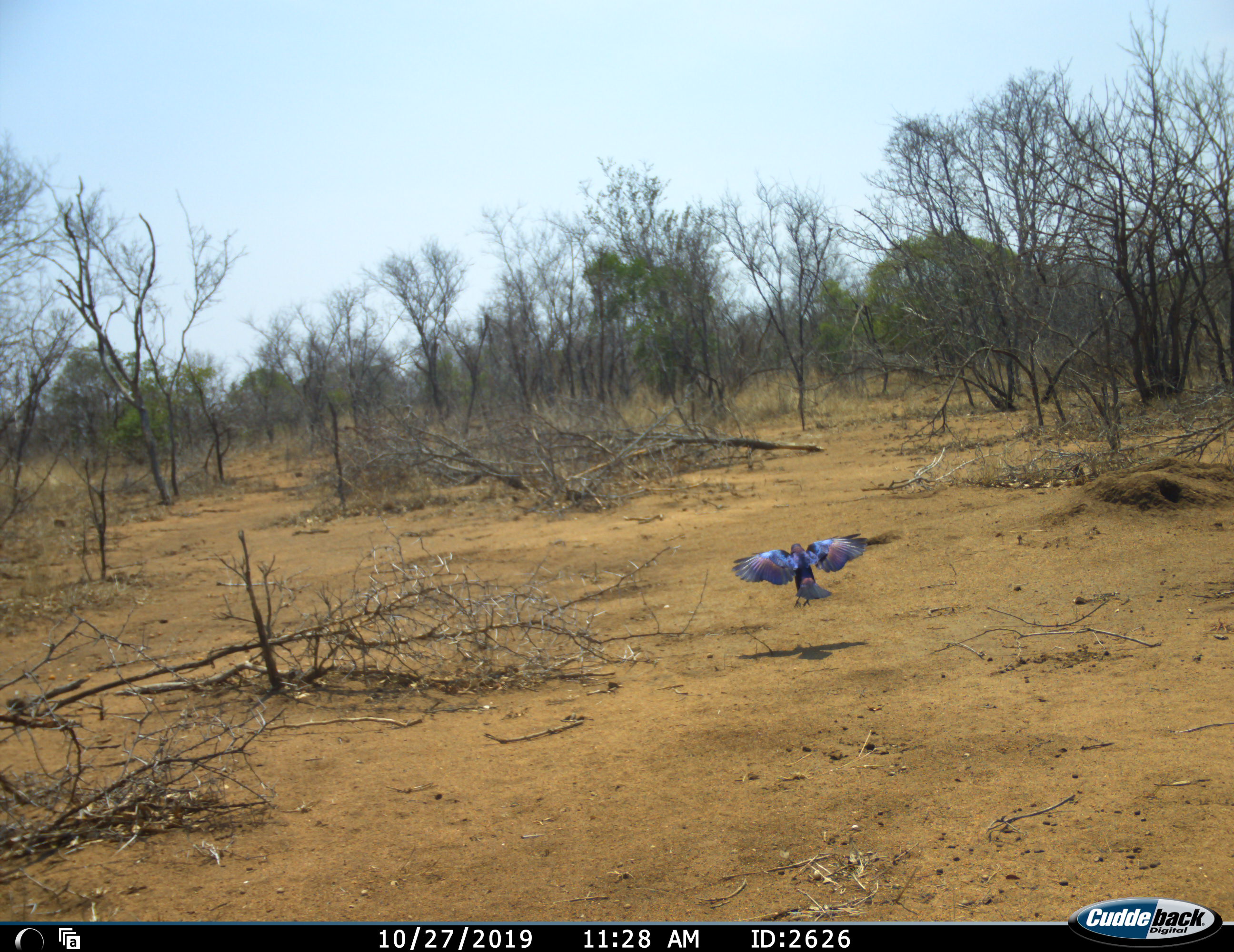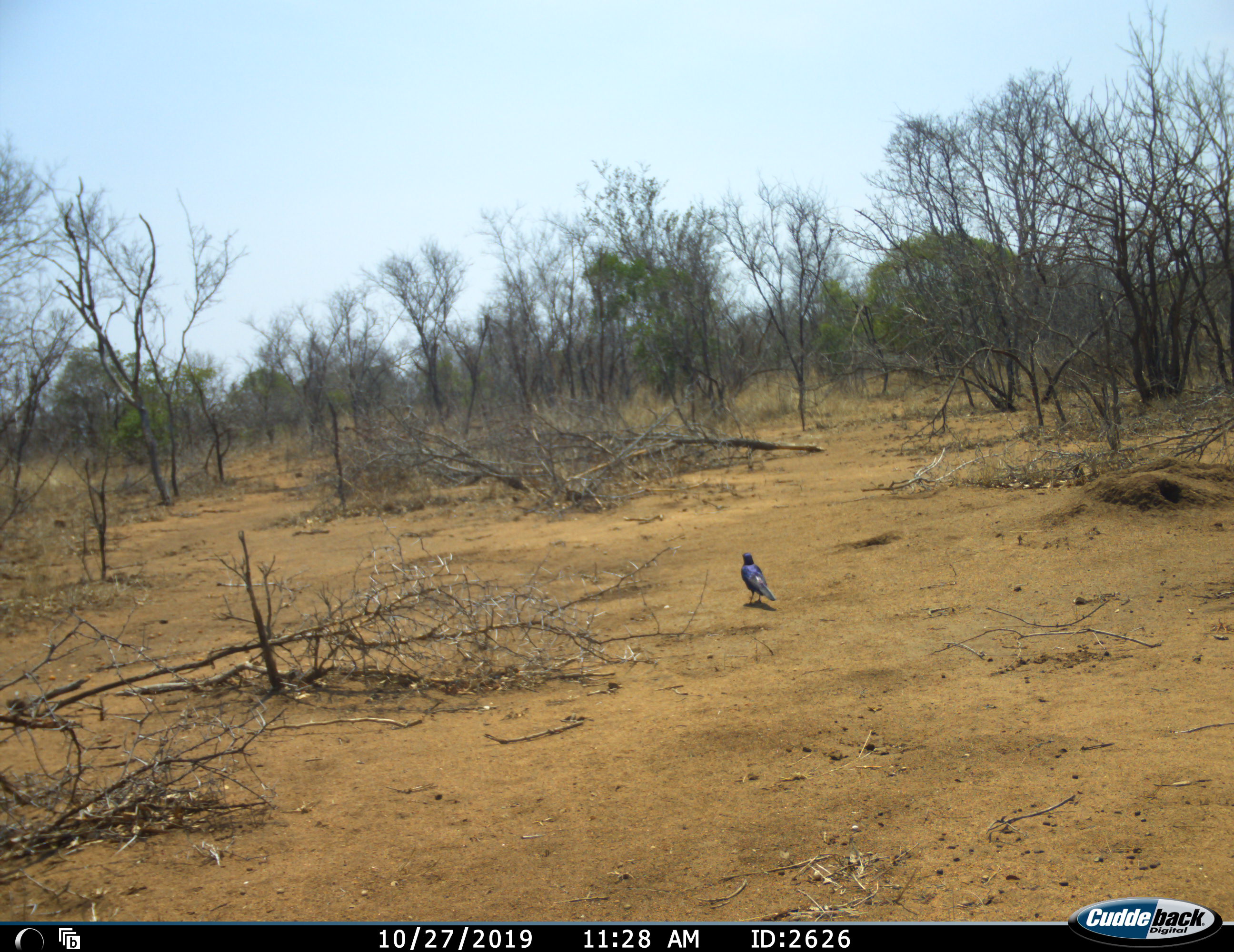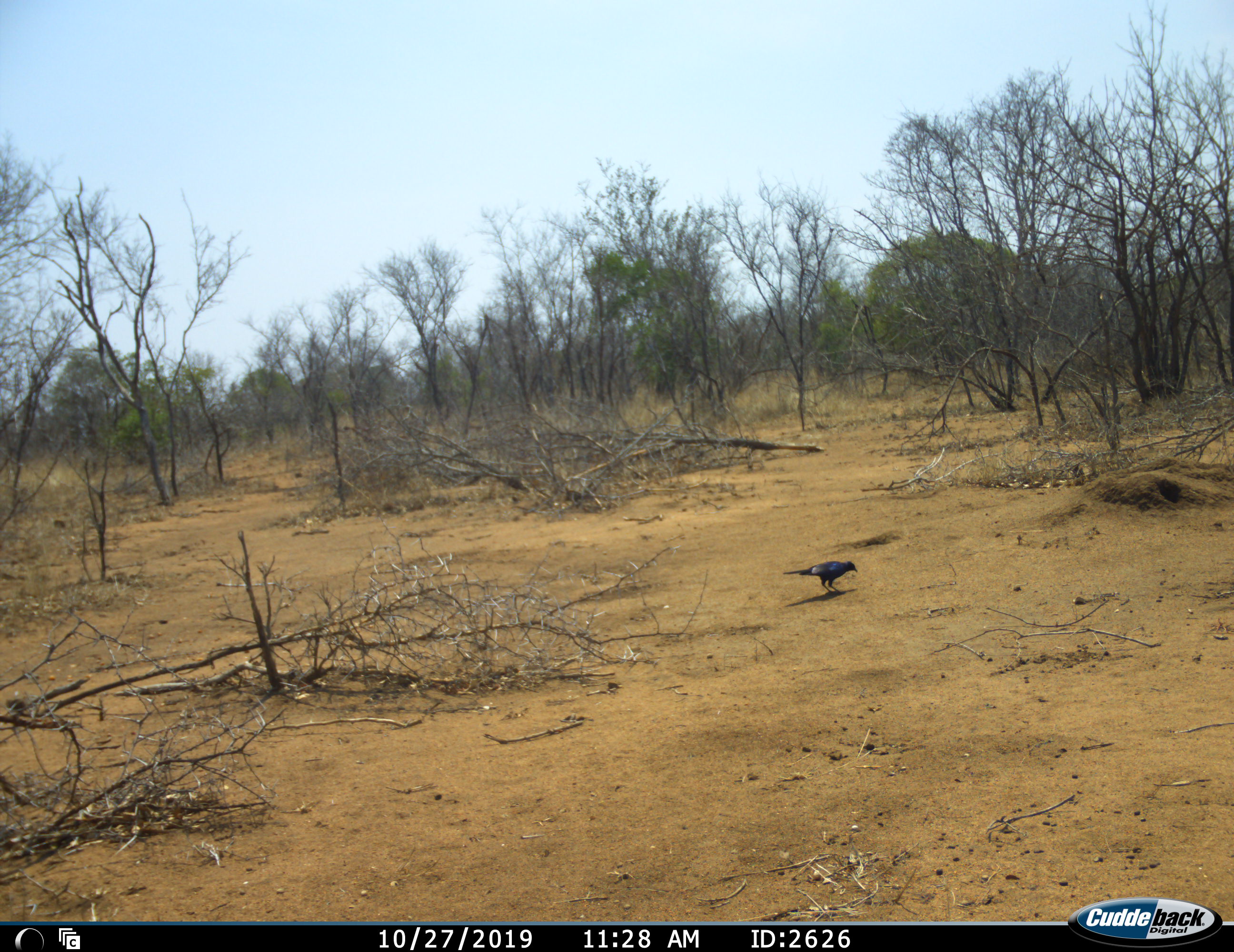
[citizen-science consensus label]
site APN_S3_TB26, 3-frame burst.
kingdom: Animalia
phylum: Chordata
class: Aves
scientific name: Aves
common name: bird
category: birdother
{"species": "birdother (bird) (Aves)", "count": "1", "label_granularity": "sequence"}